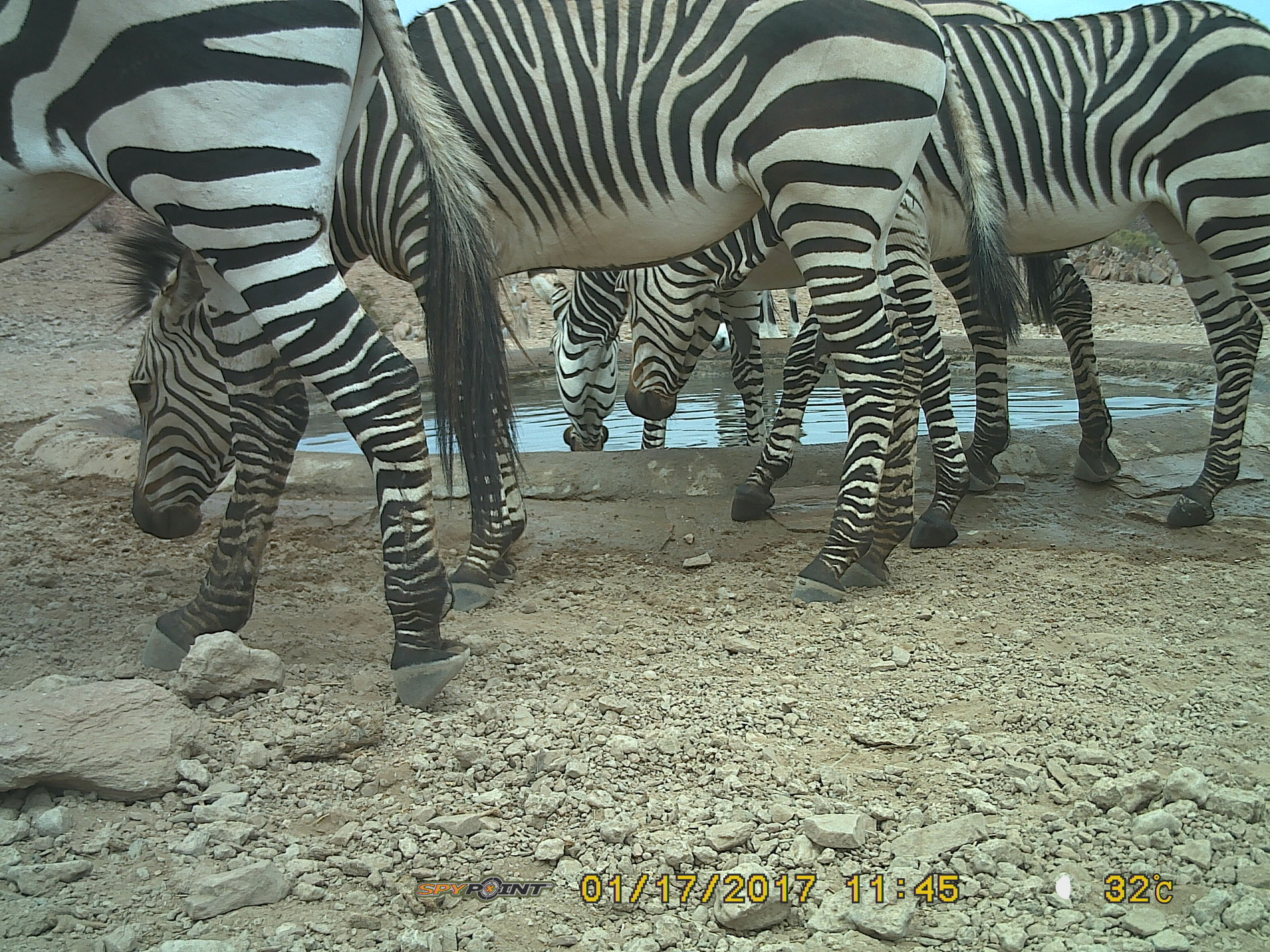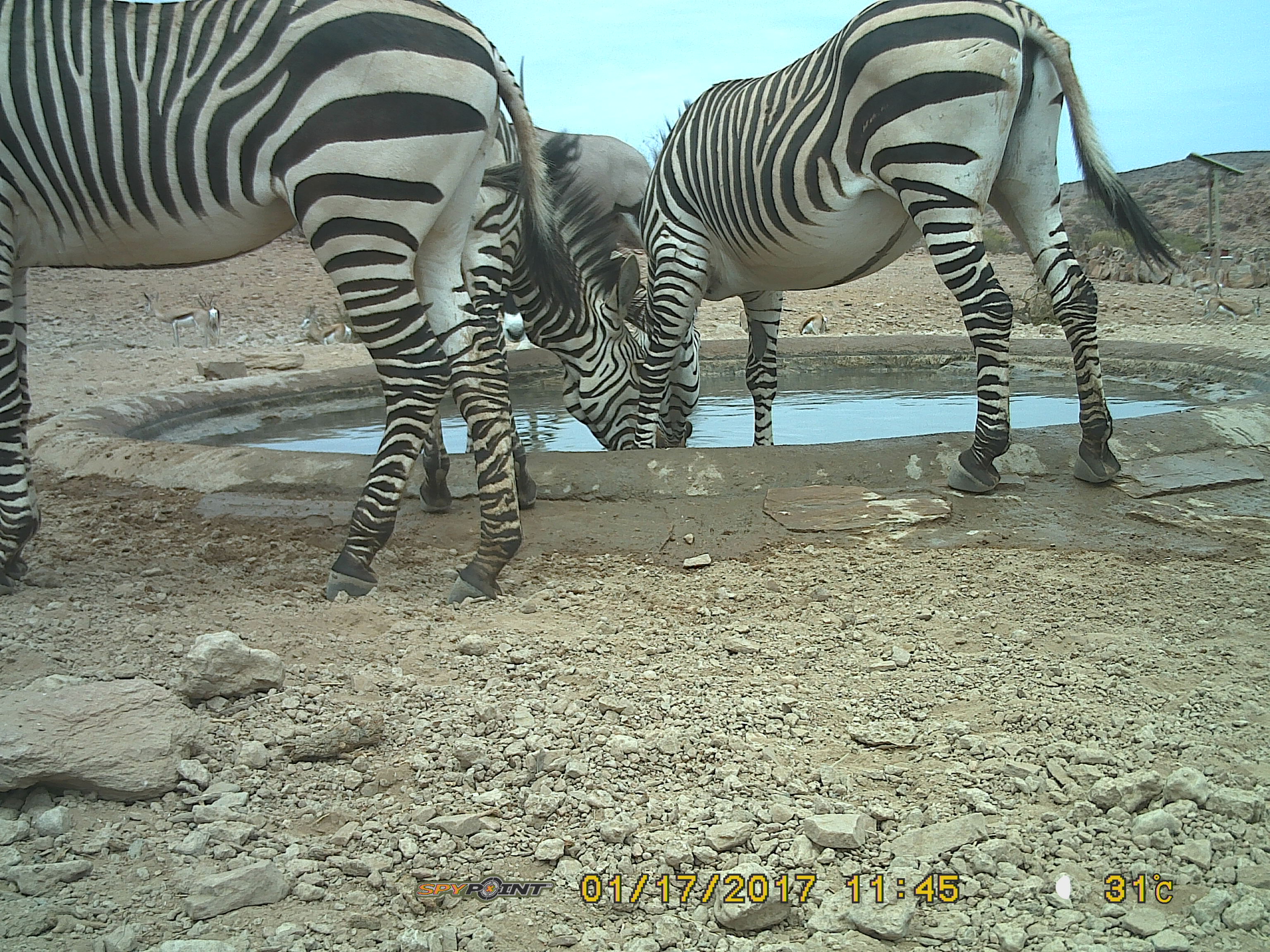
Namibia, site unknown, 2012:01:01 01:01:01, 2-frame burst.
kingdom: Animalia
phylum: Chordata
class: Mammalia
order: Perissodactyla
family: Equidae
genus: Equus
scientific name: Equus zebra hartmannae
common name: hartmann's mountain zebra